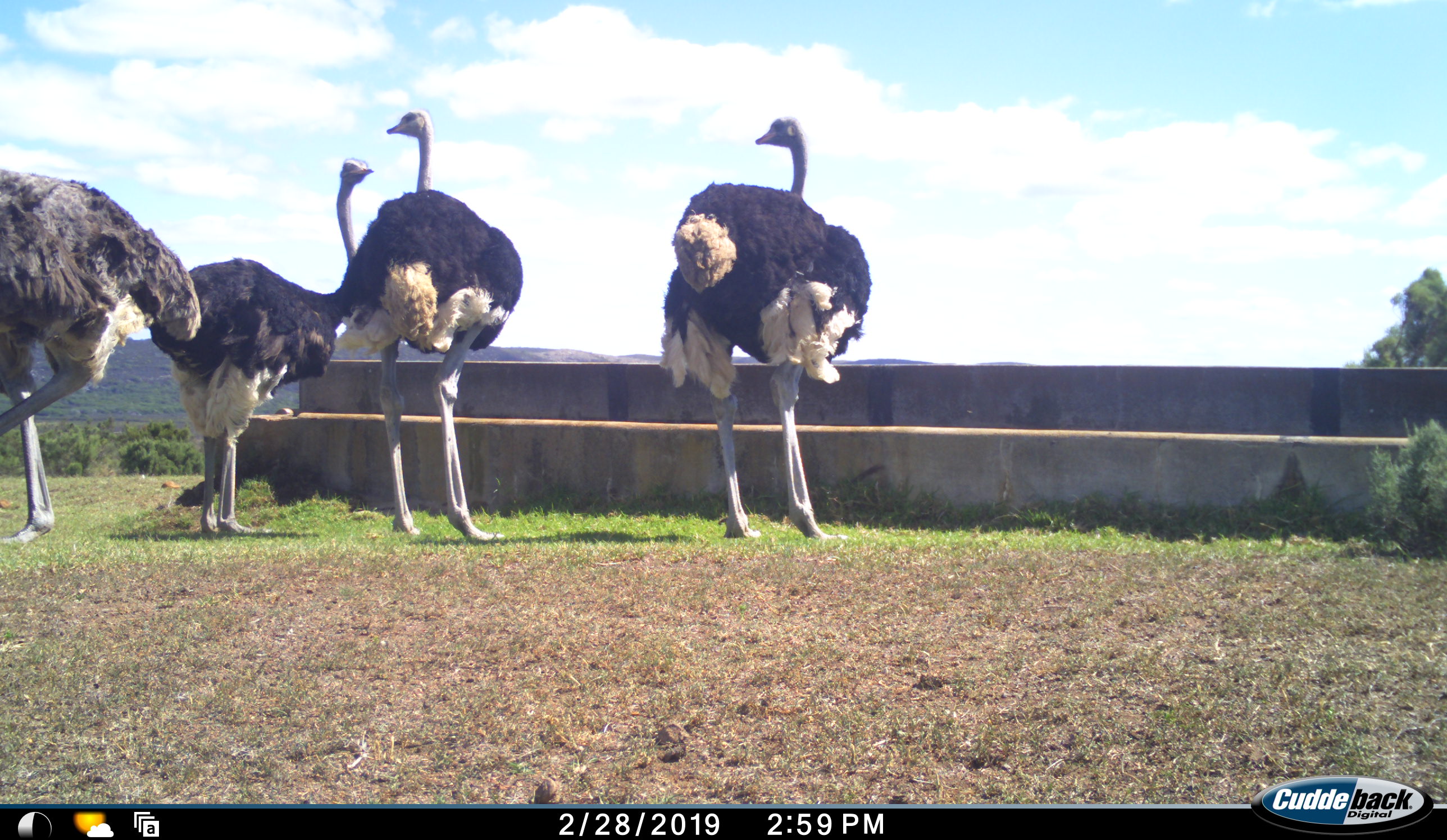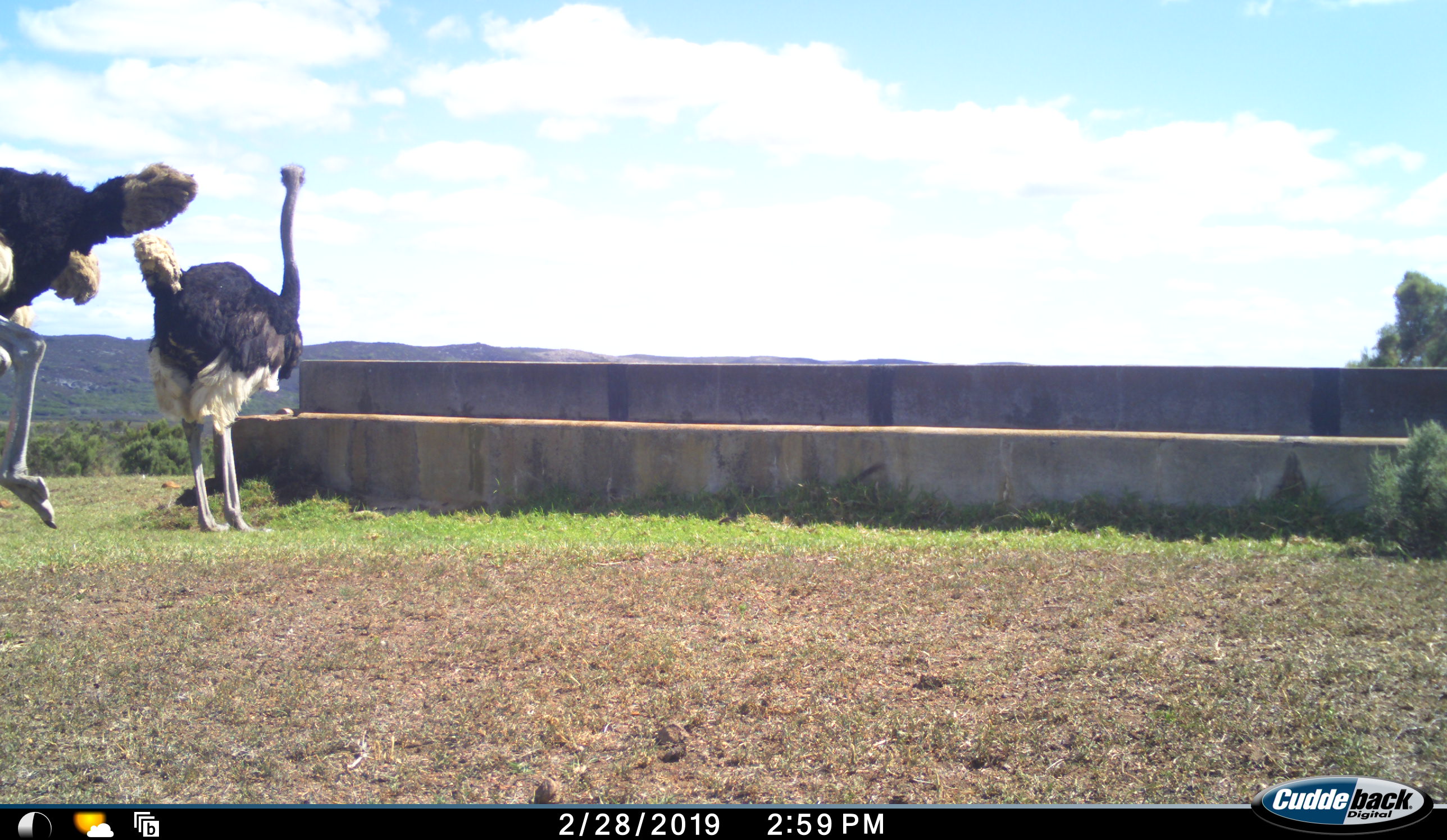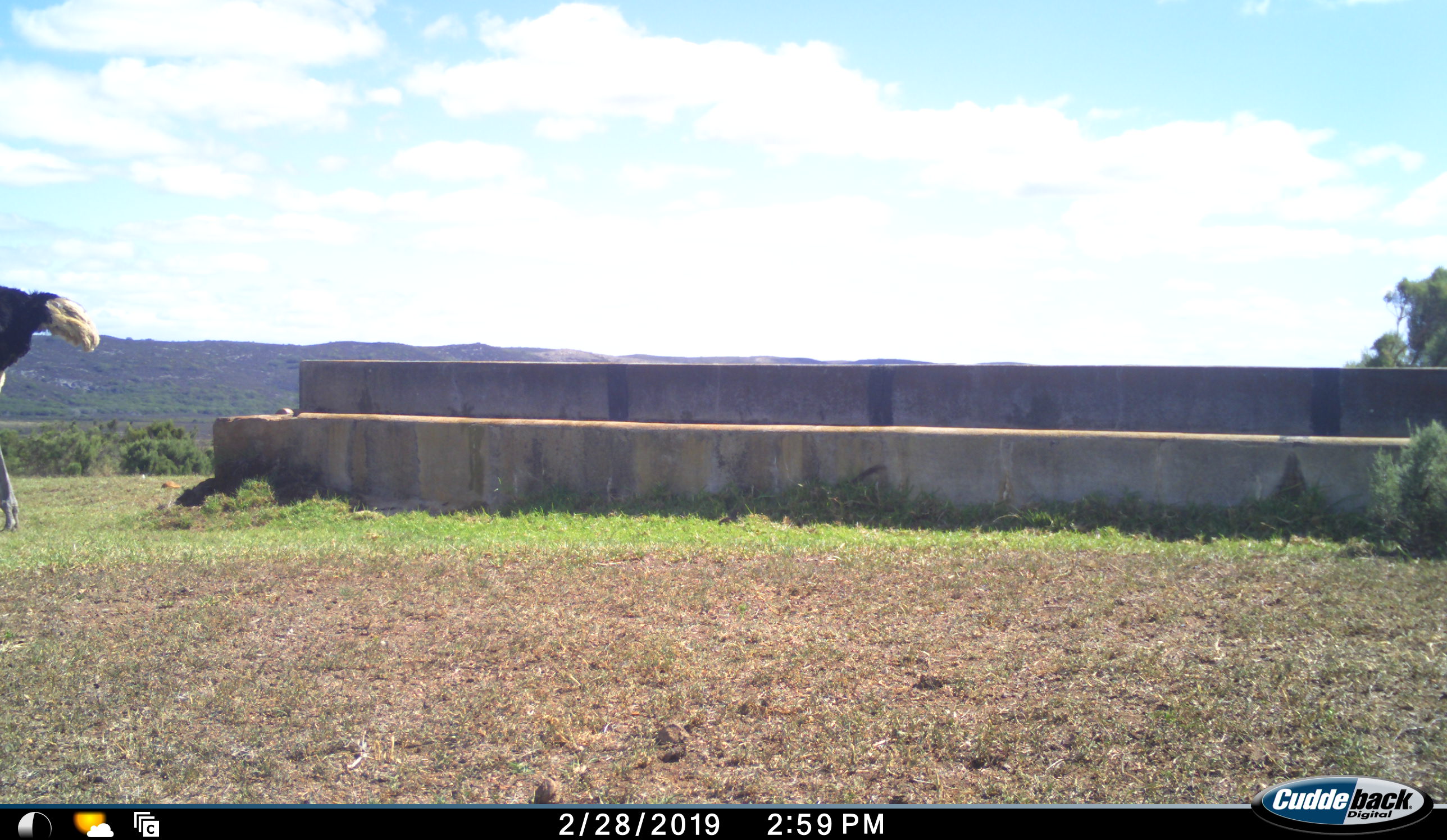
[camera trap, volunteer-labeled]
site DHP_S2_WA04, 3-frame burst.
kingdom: Animalia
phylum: Chordata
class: Aves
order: Struthioniformes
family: Struthionidae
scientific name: Struthionidae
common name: ostrich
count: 4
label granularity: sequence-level